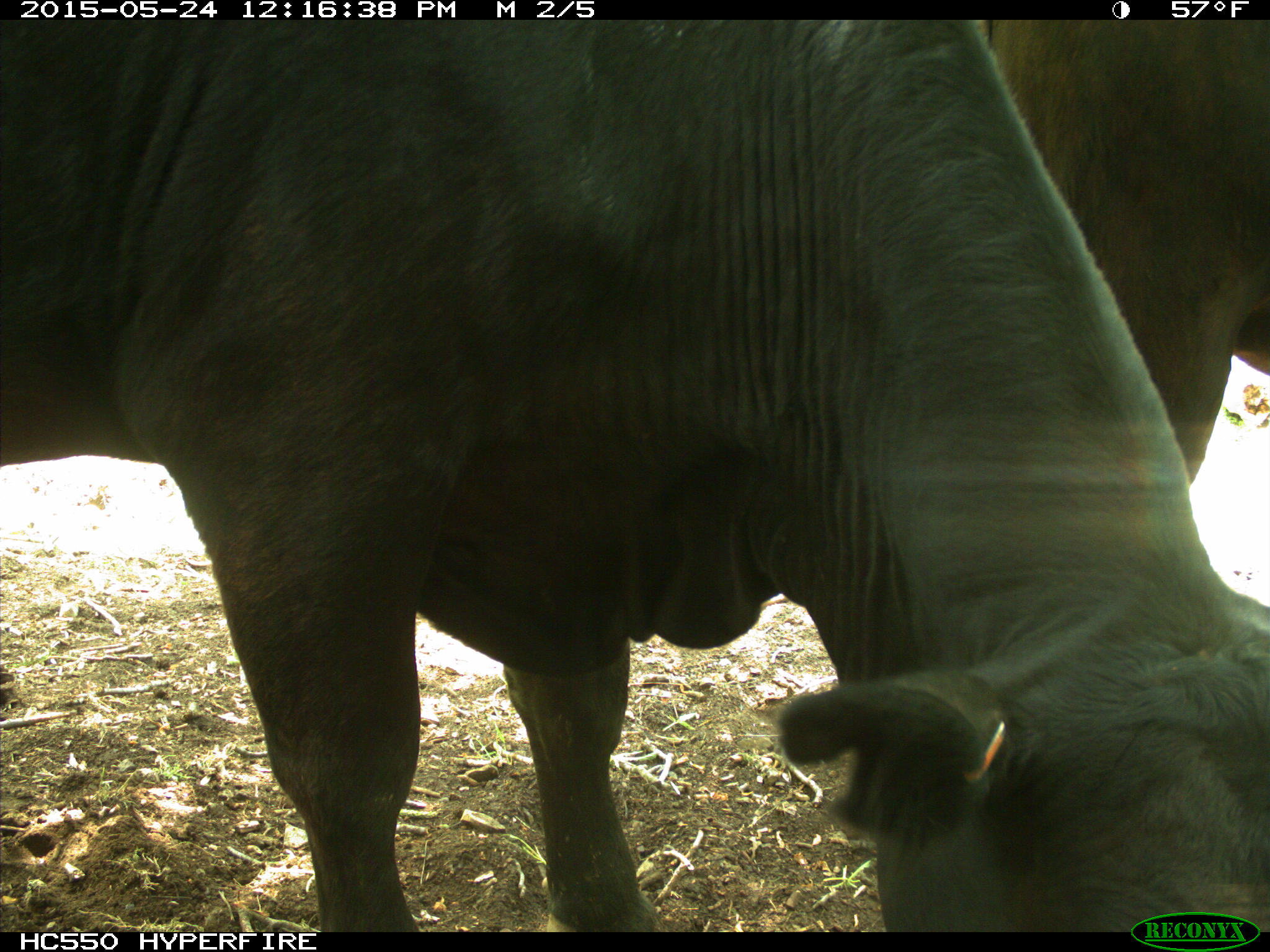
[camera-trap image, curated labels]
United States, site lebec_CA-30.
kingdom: Animalia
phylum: Chordata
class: Mammalia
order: Artiodactyla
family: Bovidae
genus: Bos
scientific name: Bos taurus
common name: domestic cow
Bos taurus (domestic cow).